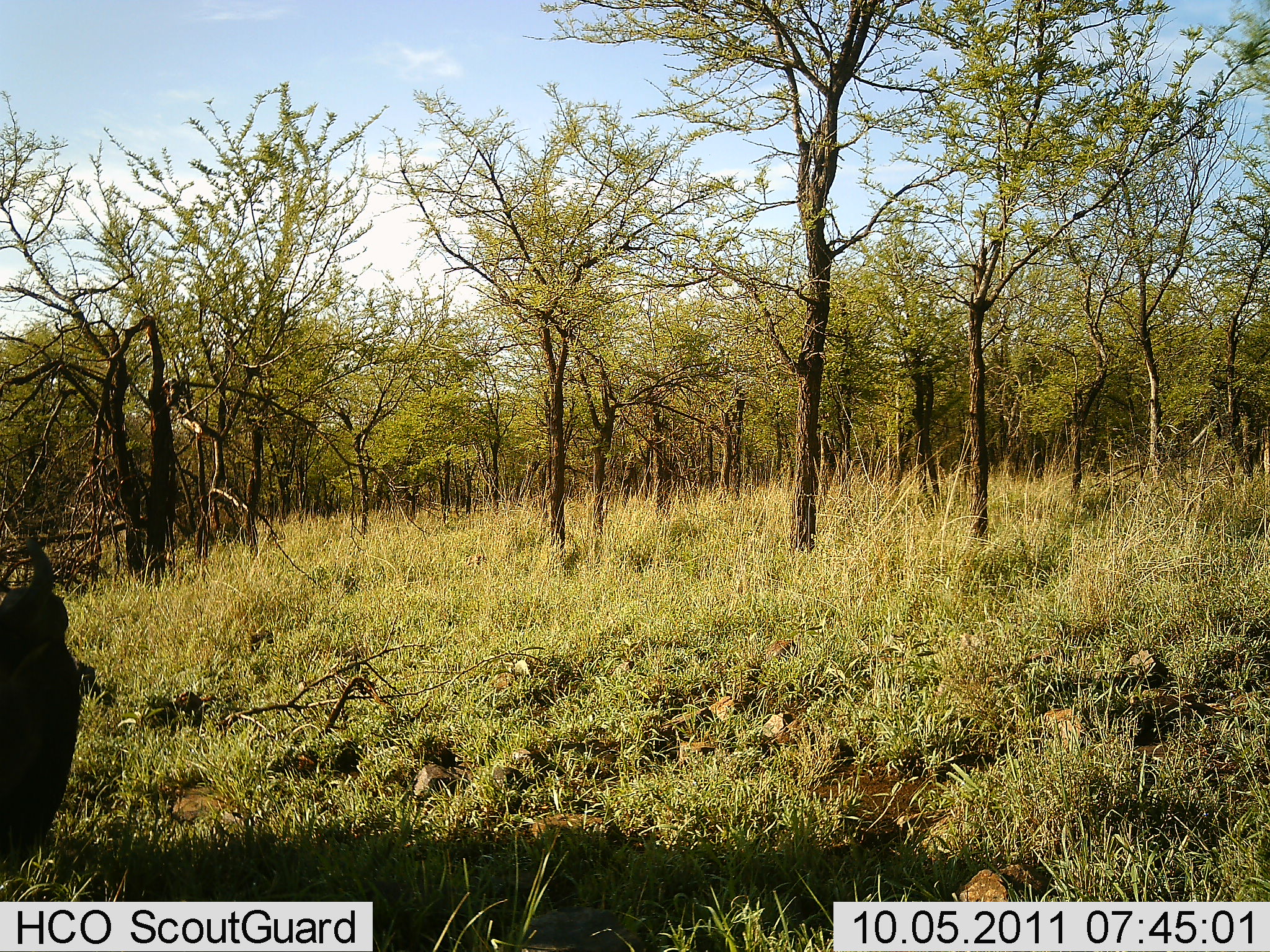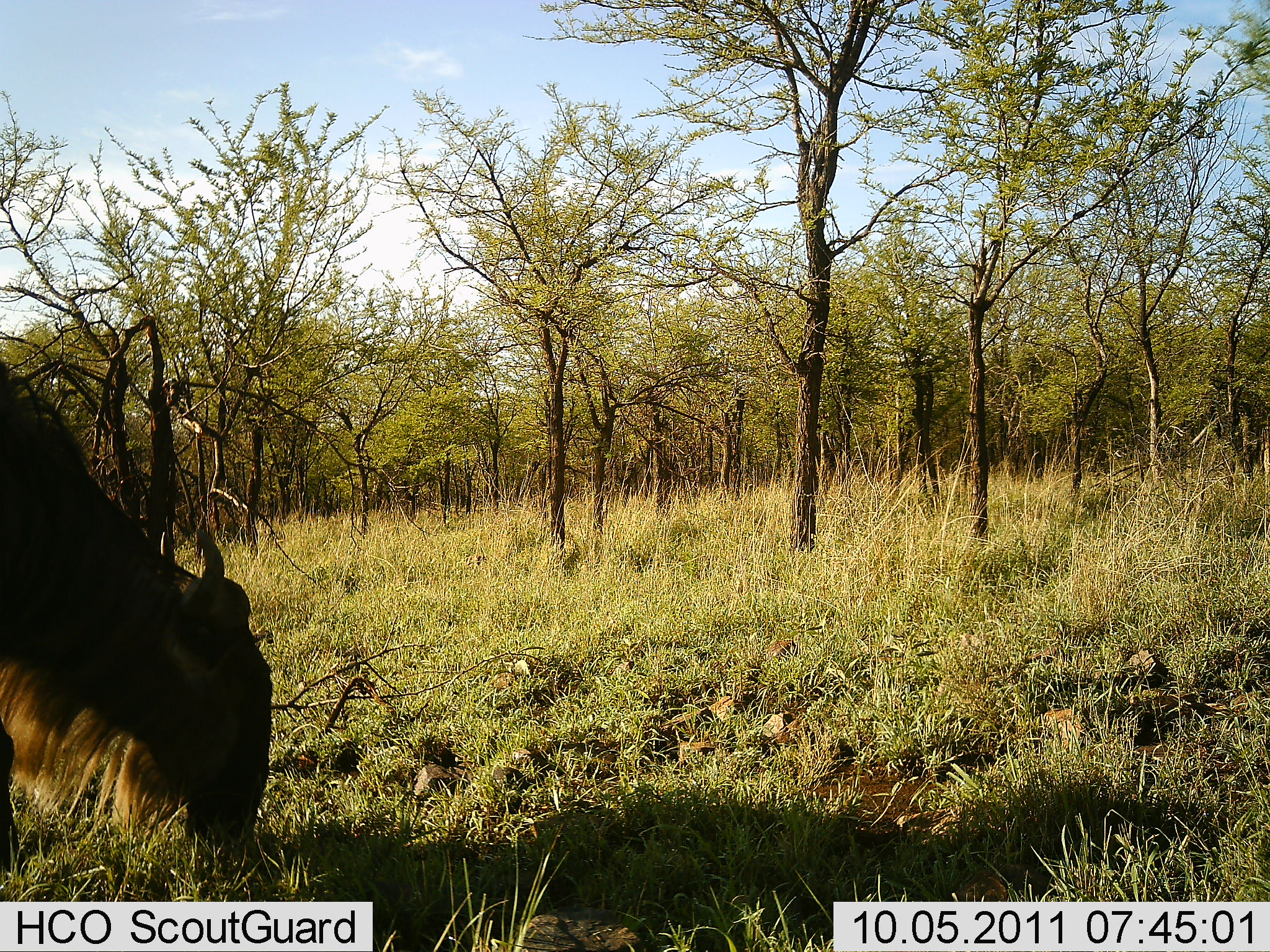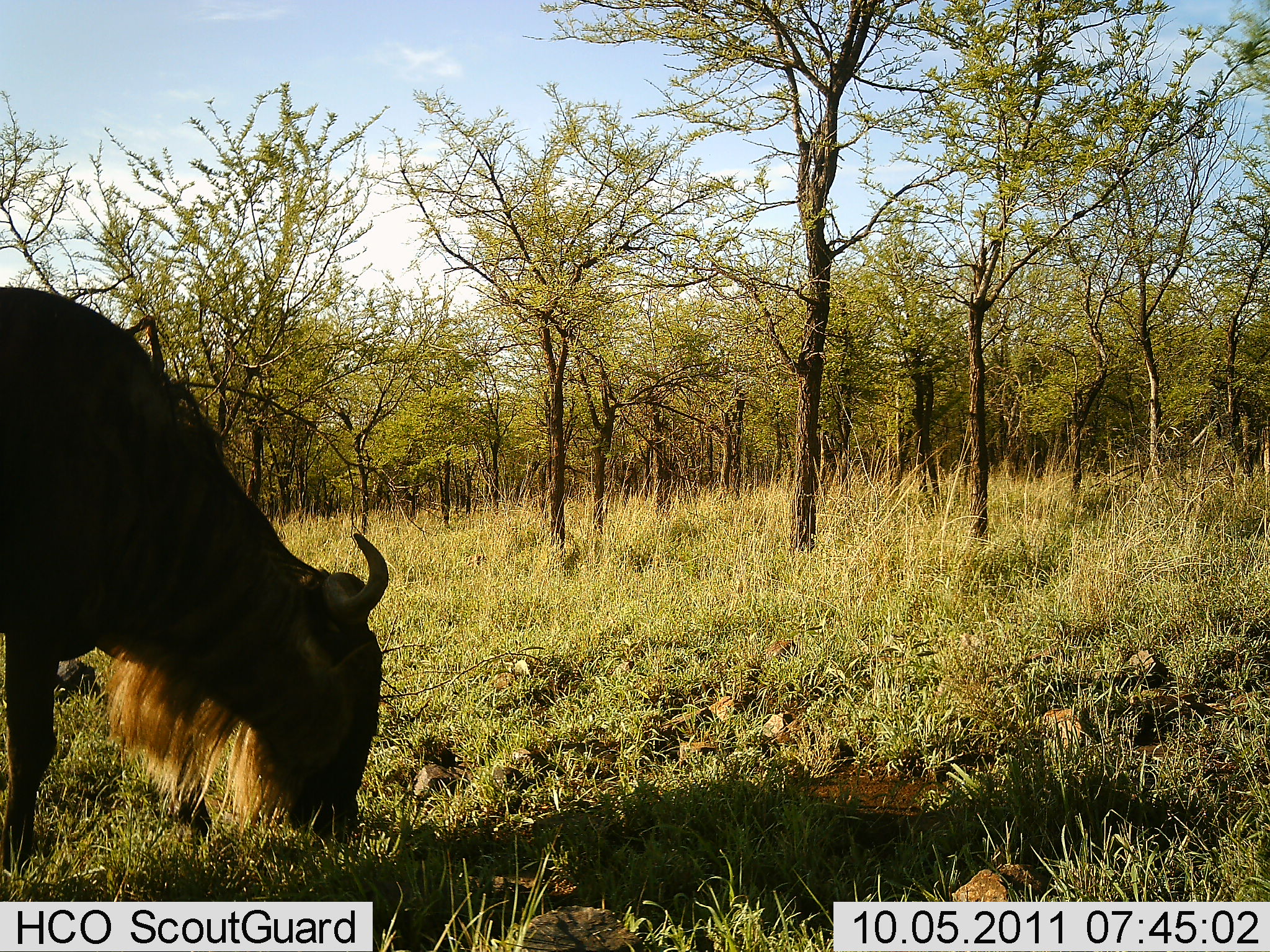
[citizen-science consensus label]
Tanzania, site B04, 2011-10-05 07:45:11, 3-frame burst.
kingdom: Animalia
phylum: Chordata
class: Mammalia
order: Artiodactyla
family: Bovidae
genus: Connochaetes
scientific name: Connochaetes taurinus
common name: blue wildebeest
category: wildebeest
Wildebeest (blue wildebeest) (Connochaetes taurinus), count 1. Behavior (volunteer vote fractions): standing 8%, resting 0%, moving 23%, interacting 0%. Young present (vote fraction): 0%. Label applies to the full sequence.